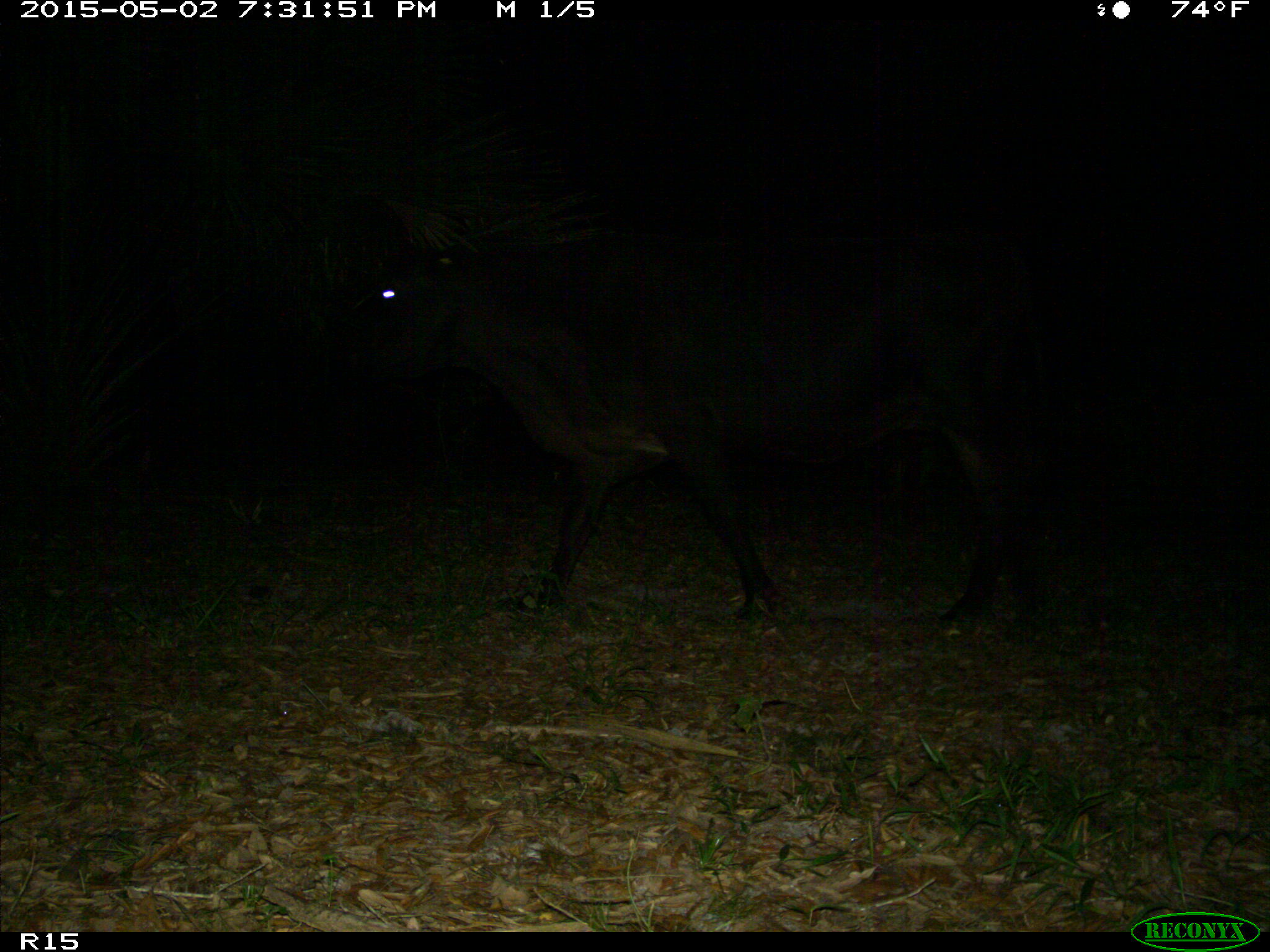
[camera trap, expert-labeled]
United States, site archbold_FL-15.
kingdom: Animalia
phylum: Chordata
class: Mammalia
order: Artiodactyla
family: Bovidae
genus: Bos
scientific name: Bos taurus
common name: domestic cow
Bos taurus (domestic cow).